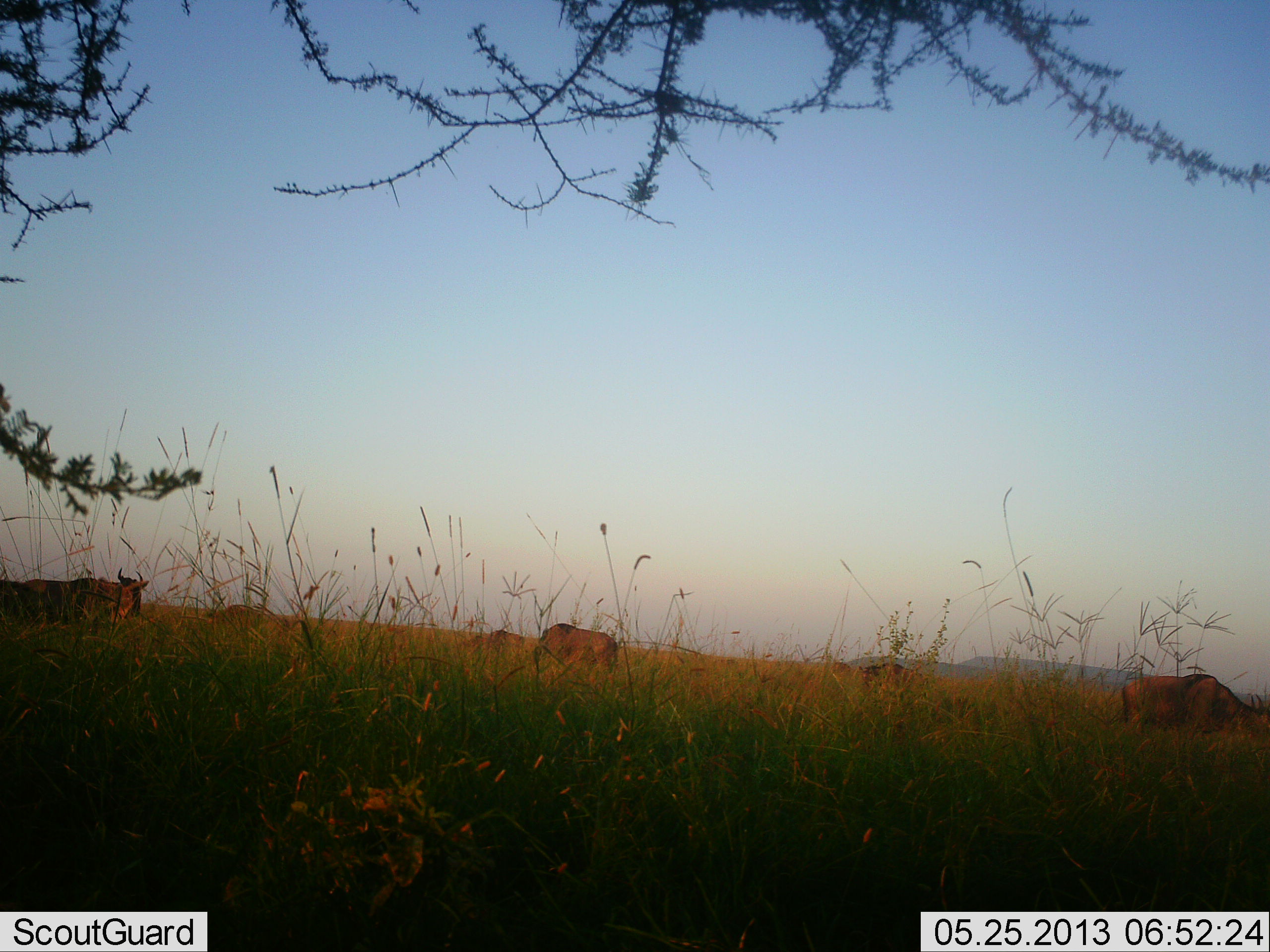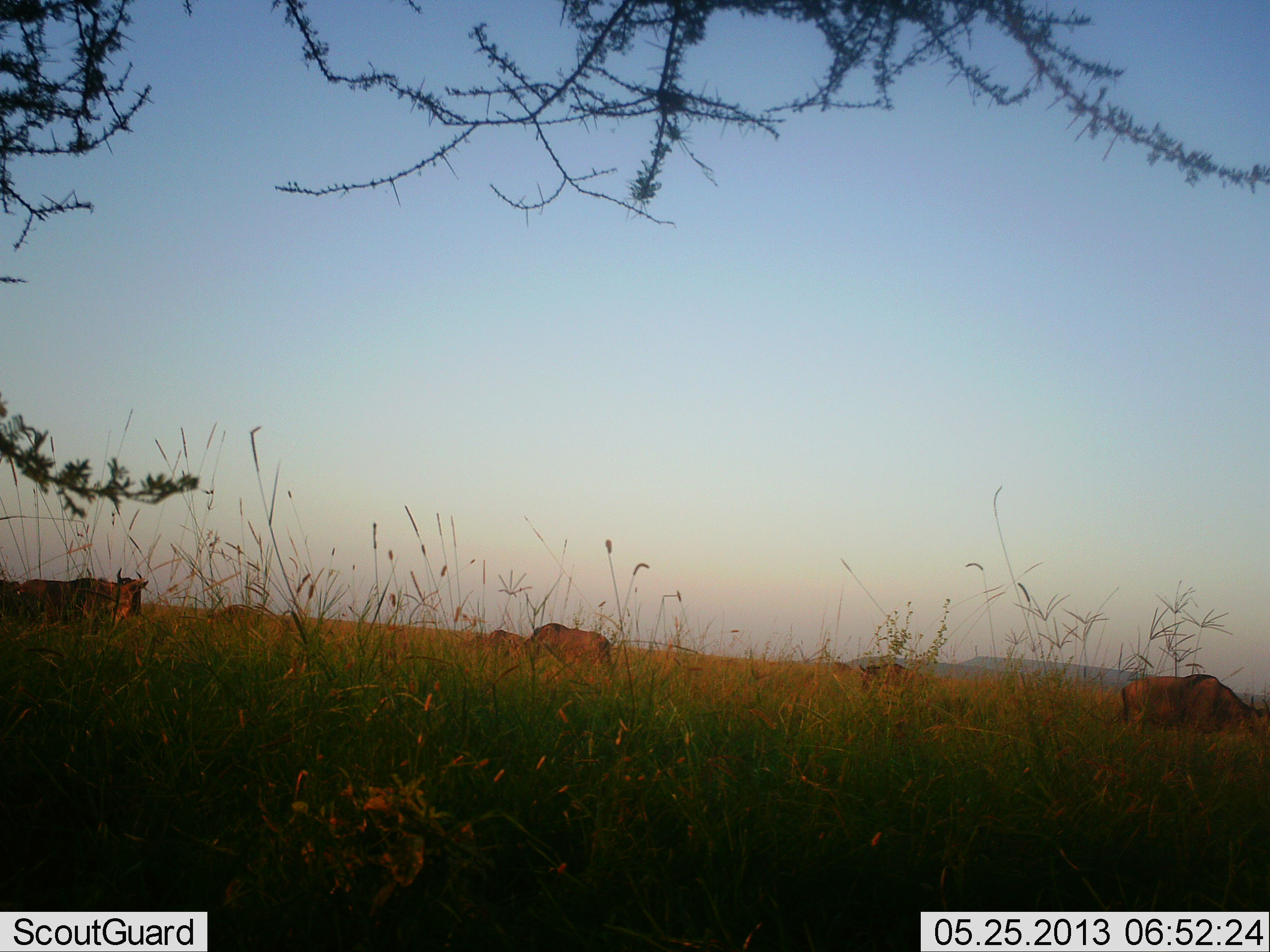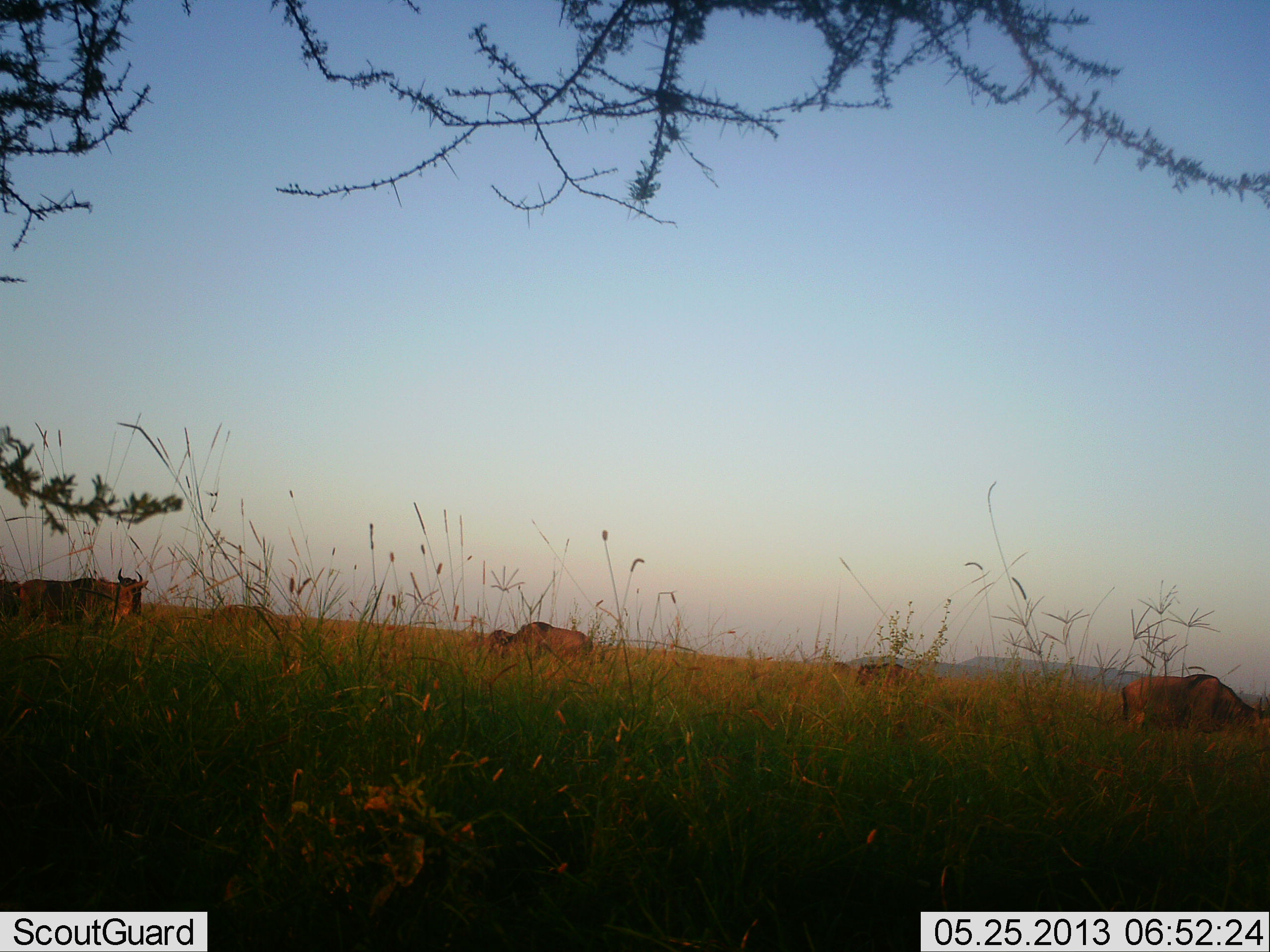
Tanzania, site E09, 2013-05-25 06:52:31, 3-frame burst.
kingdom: Animalia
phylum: Chordata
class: Mammalia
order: Artiodactyla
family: Bovidae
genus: Connochaetes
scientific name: Connochaetes taurinus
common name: blue wildebeest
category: wildebeest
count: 5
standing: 64%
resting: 0%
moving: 36%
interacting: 0%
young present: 0%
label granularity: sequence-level